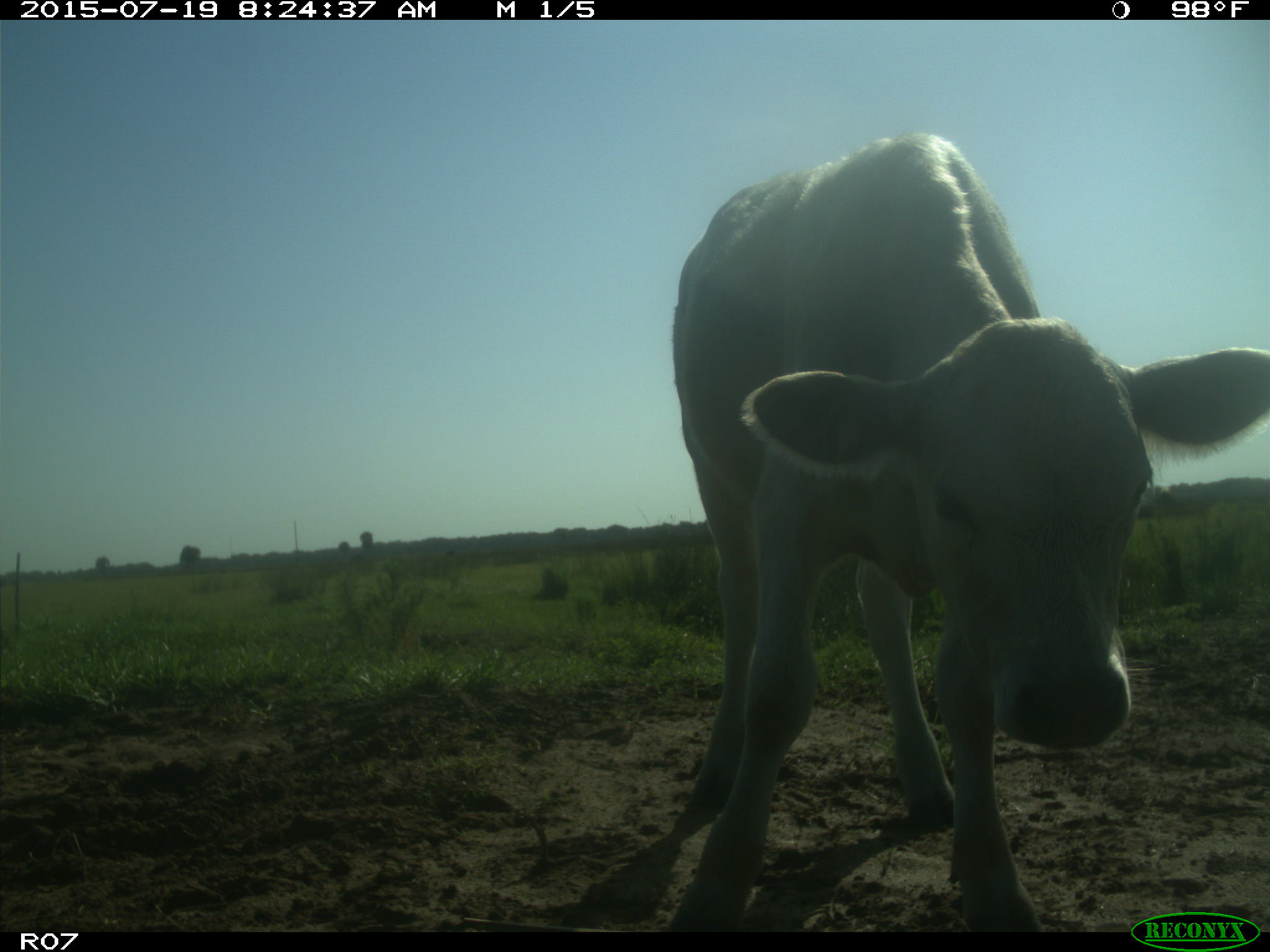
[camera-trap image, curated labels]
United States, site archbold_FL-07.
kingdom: Animalia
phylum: Chordata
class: Mammalia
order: Artiodactyla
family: Bovidae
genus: Bos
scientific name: Bos taurus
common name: domestic cow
Bos taurus (domestic cow).